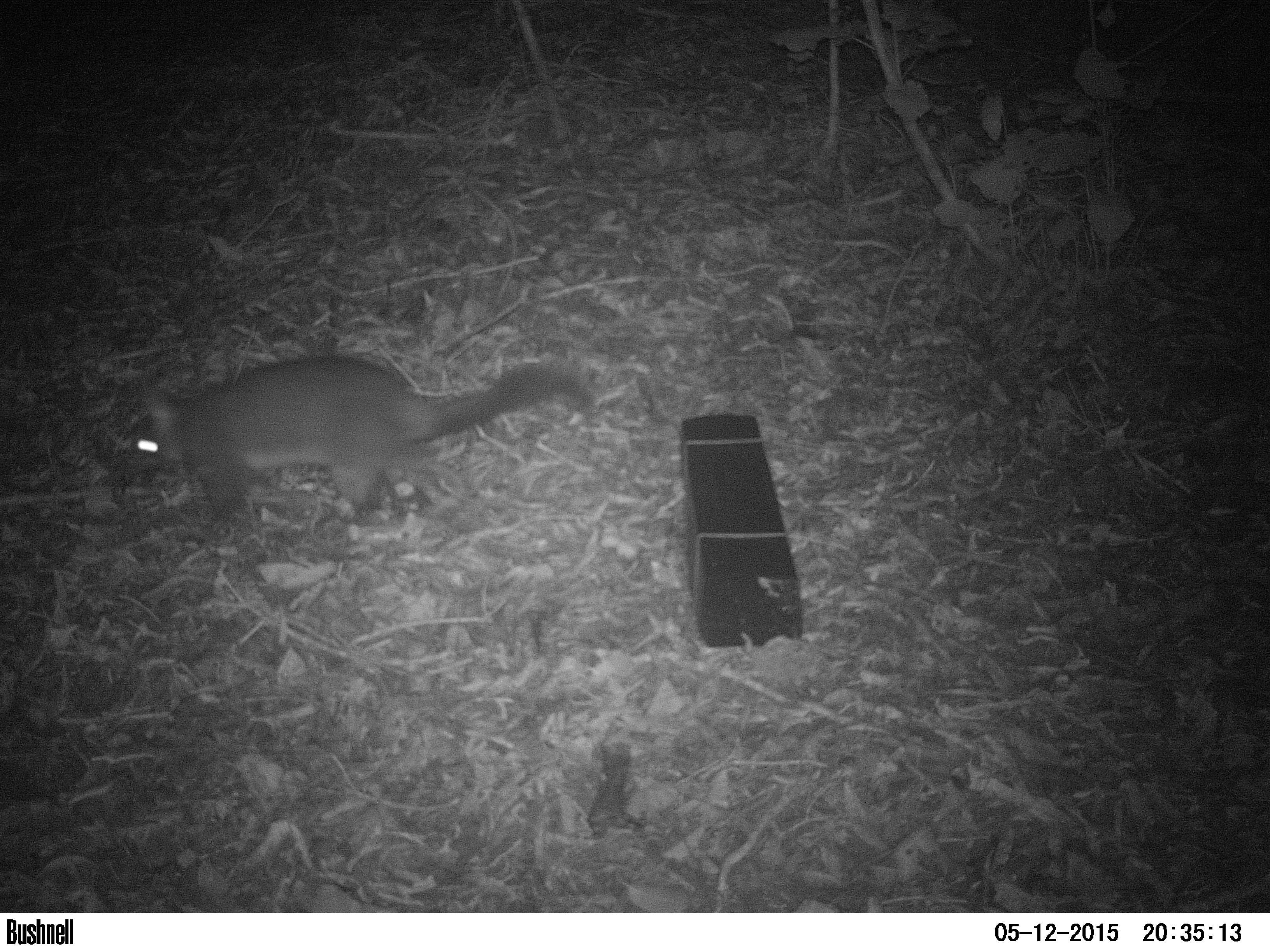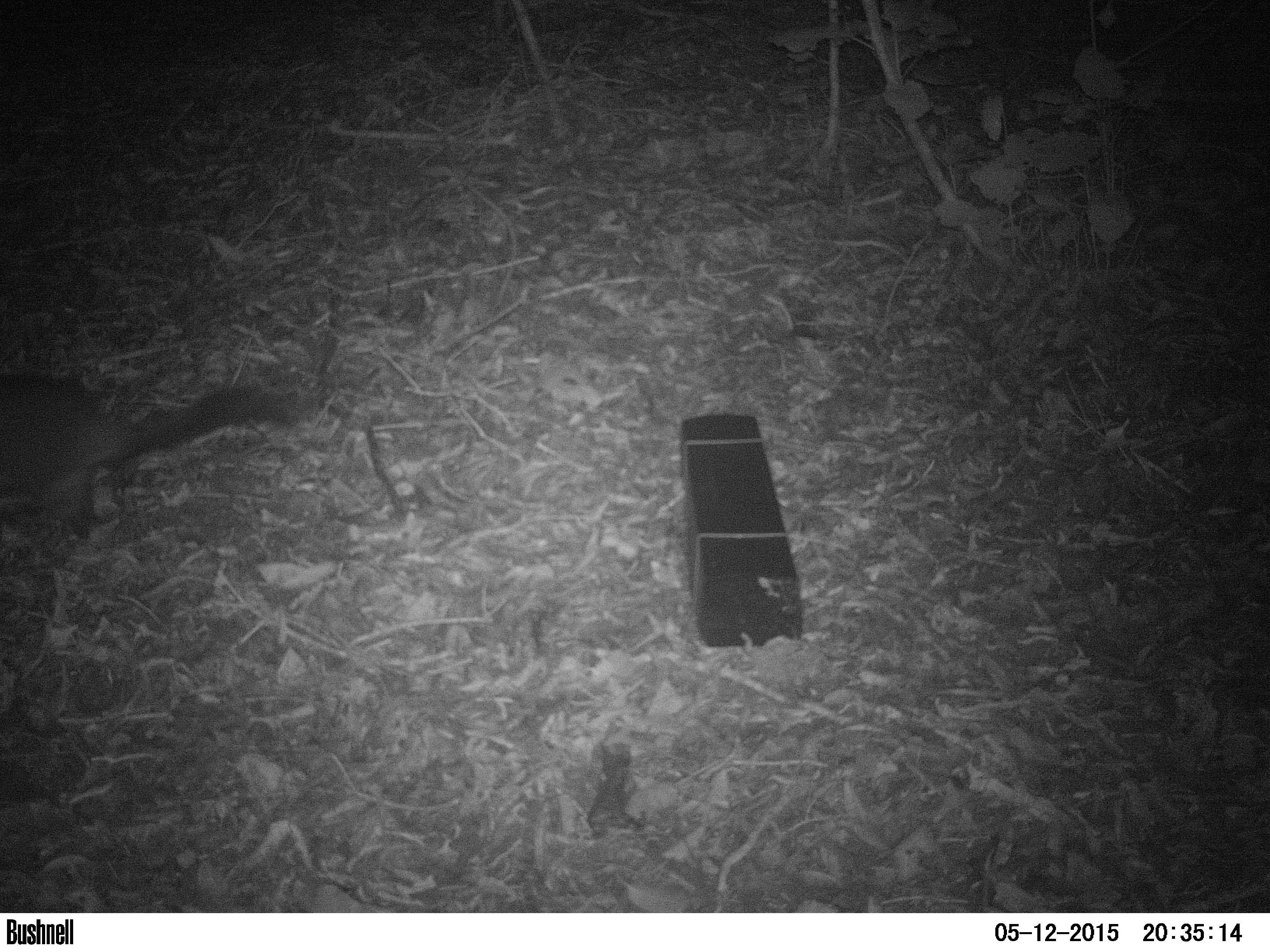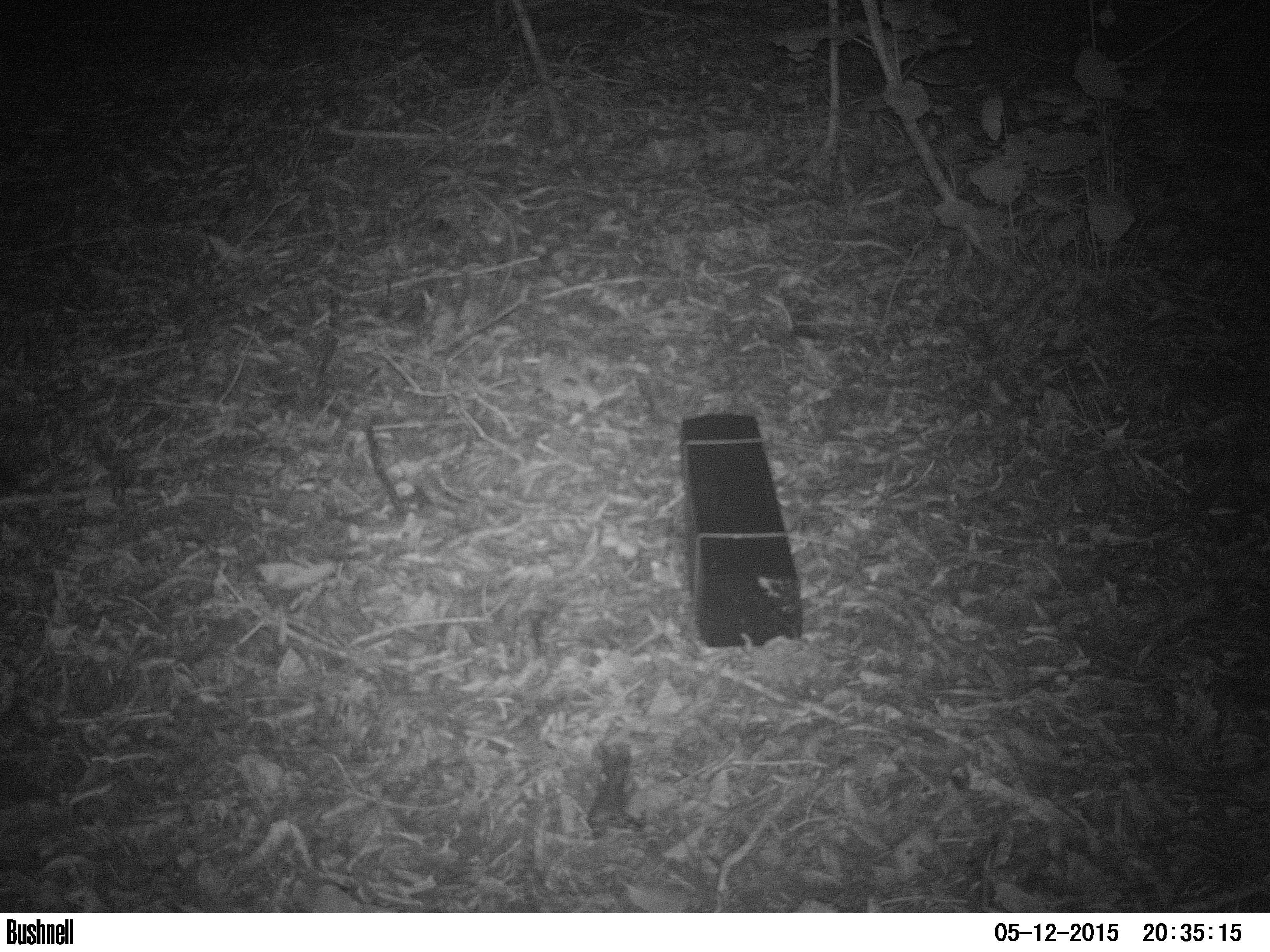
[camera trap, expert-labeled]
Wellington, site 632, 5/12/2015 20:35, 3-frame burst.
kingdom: Animalia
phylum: Chordata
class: Mammalia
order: Didelphimorphia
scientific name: Didelphimorphia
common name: possum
Possum (Didelphimorphia).